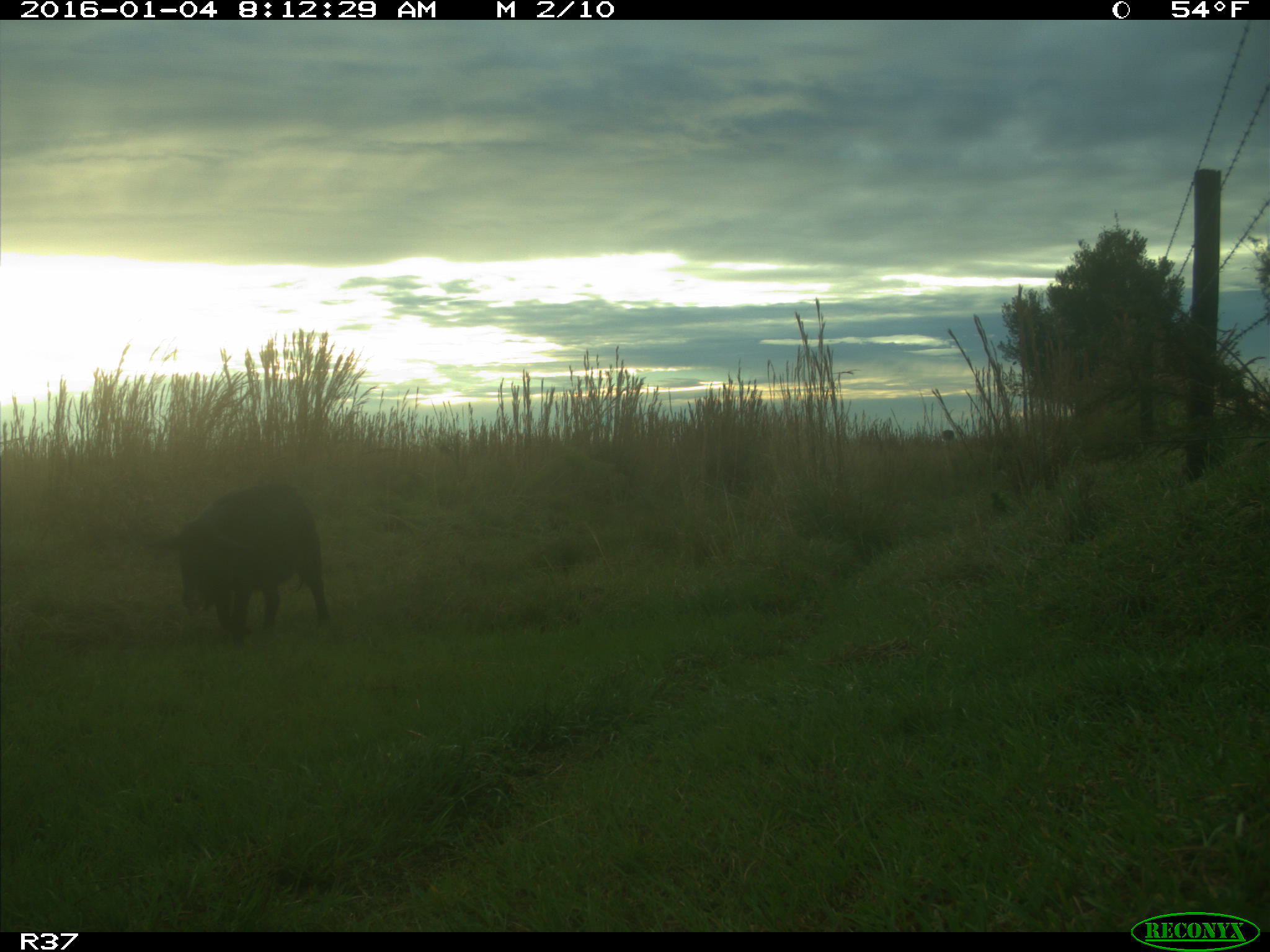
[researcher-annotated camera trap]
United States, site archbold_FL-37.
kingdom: Animalia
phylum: Chordata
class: Mammalia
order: Artiodactyla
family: Suidae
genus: Sus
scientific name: Sus scrofa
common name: wild boar